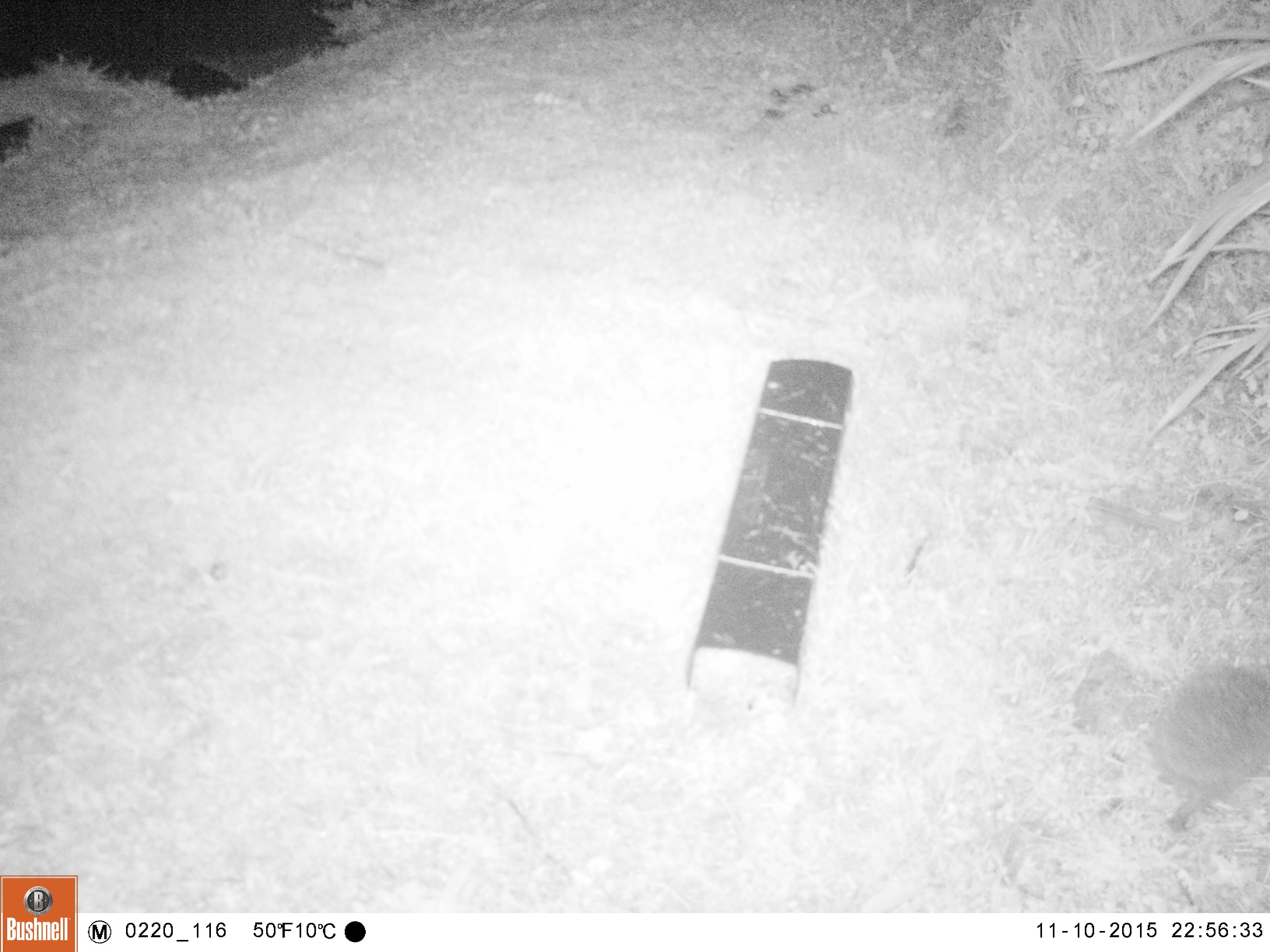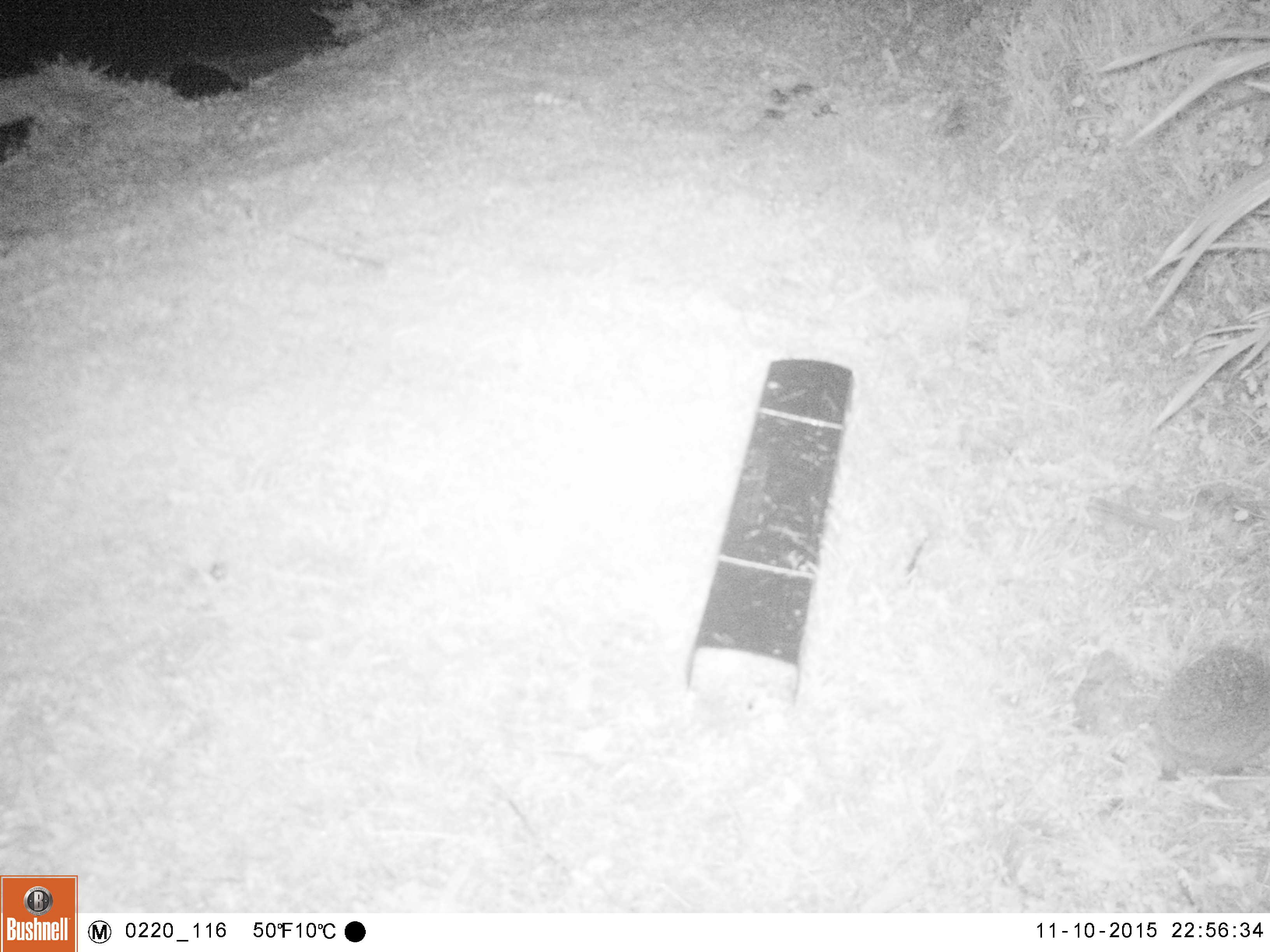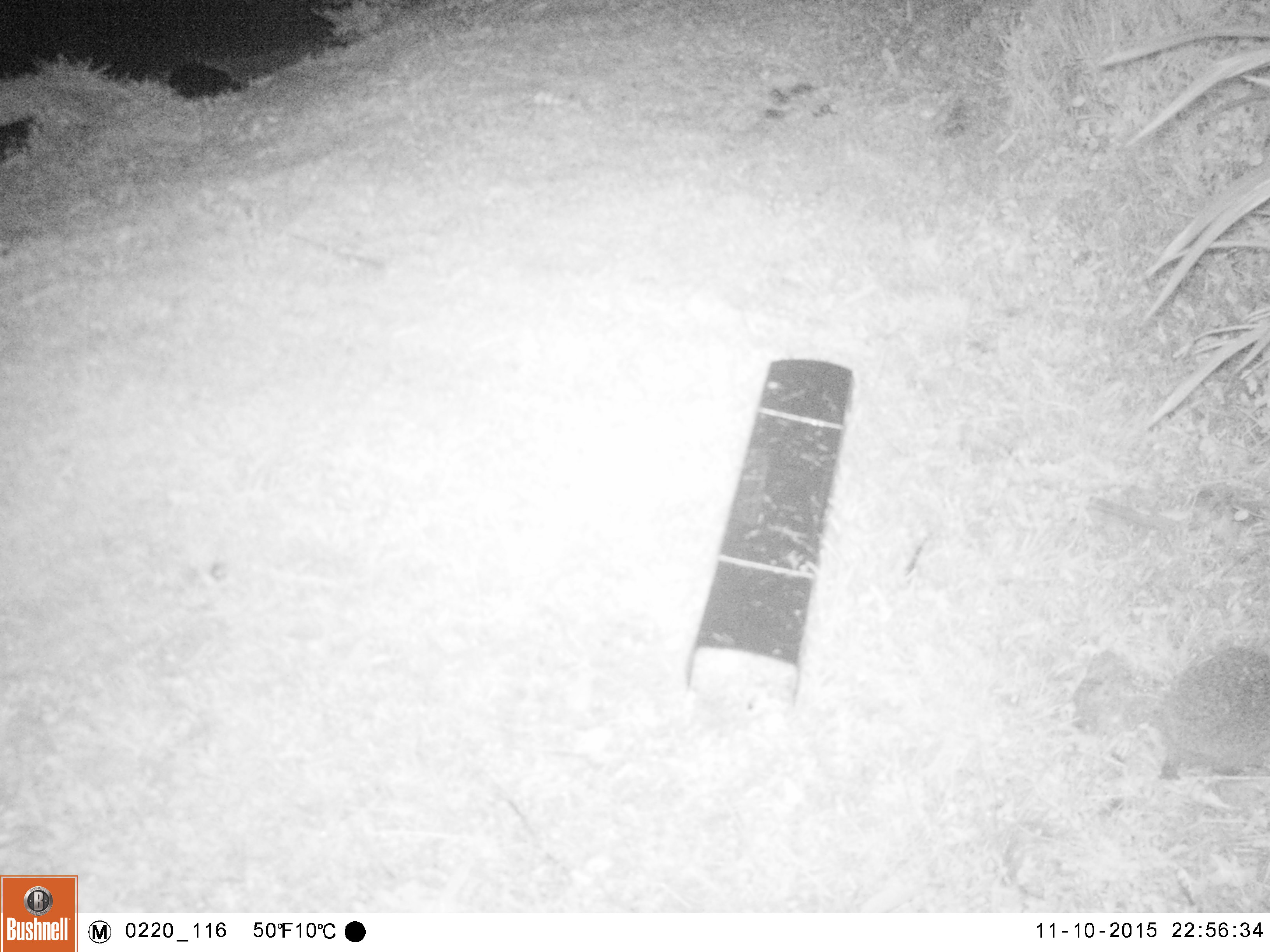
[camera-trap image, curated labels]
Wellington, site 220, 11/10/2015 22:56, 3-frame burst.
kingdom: Animalia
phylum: Chordata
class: Mammalia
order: Eulipotyphla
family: Erinaceidae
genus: Erinaceus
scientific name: Erinaceus europaeus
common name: hedgehog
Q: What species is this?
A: Hedgehog (Erinaceus europaeus).